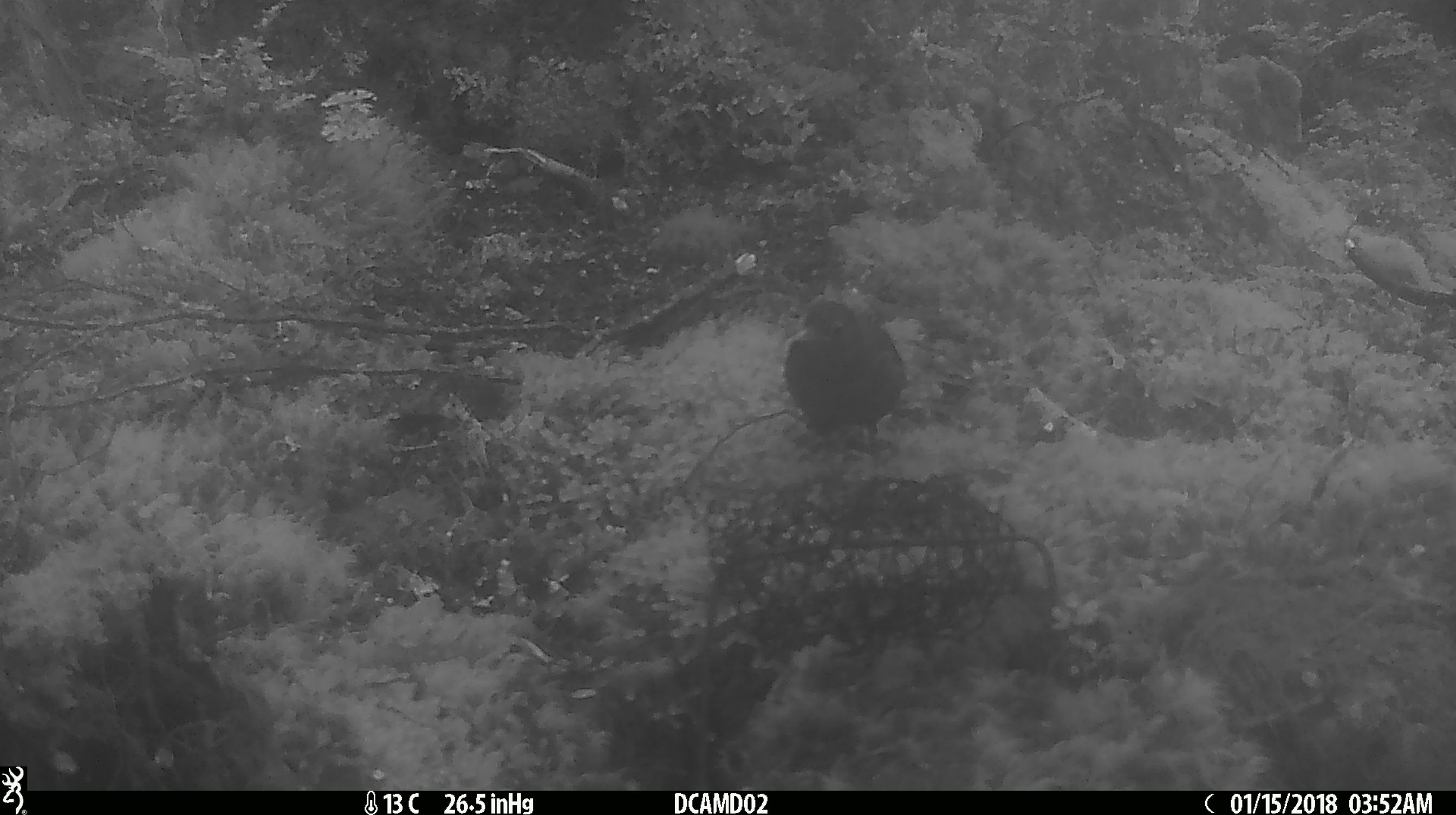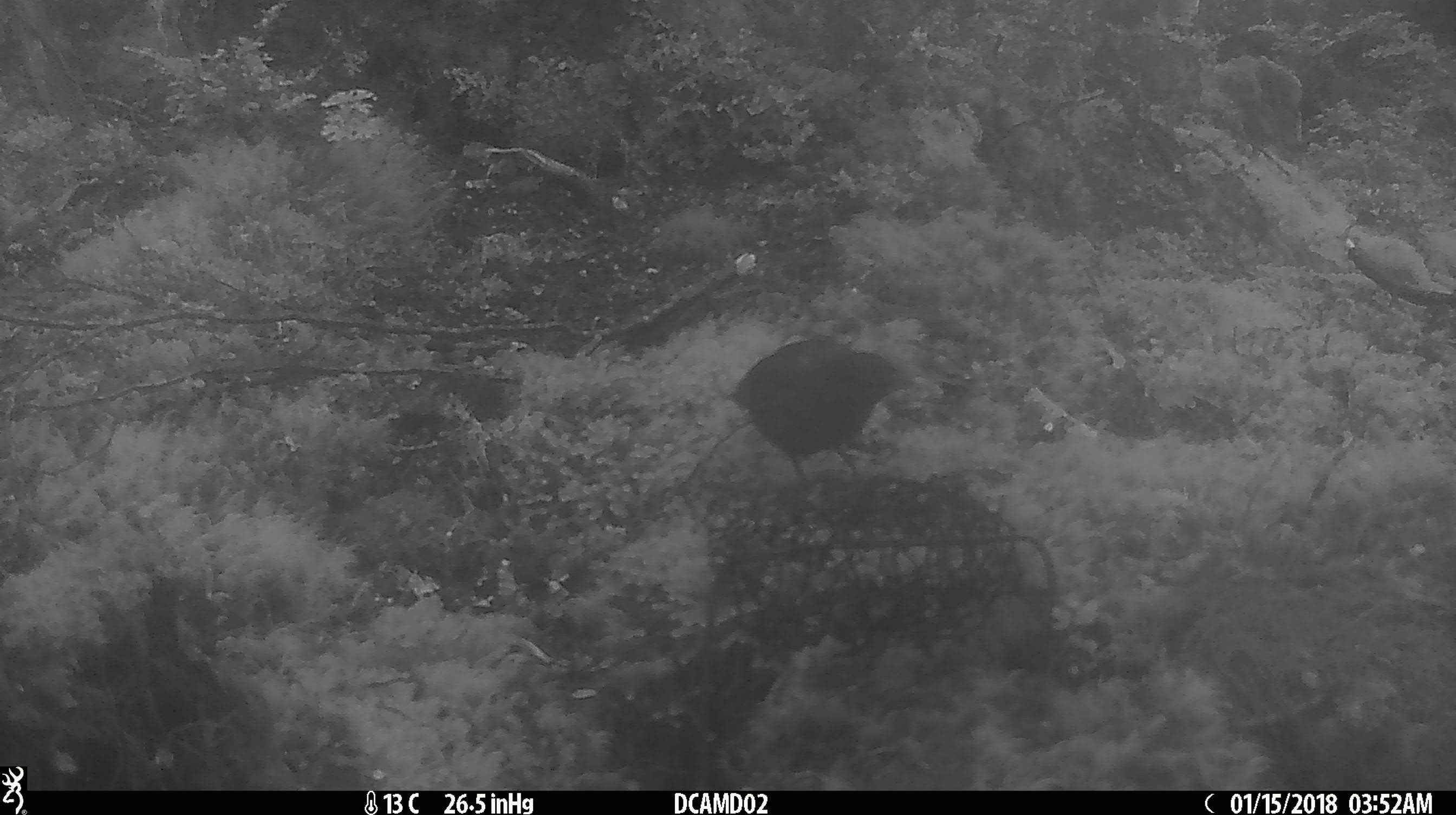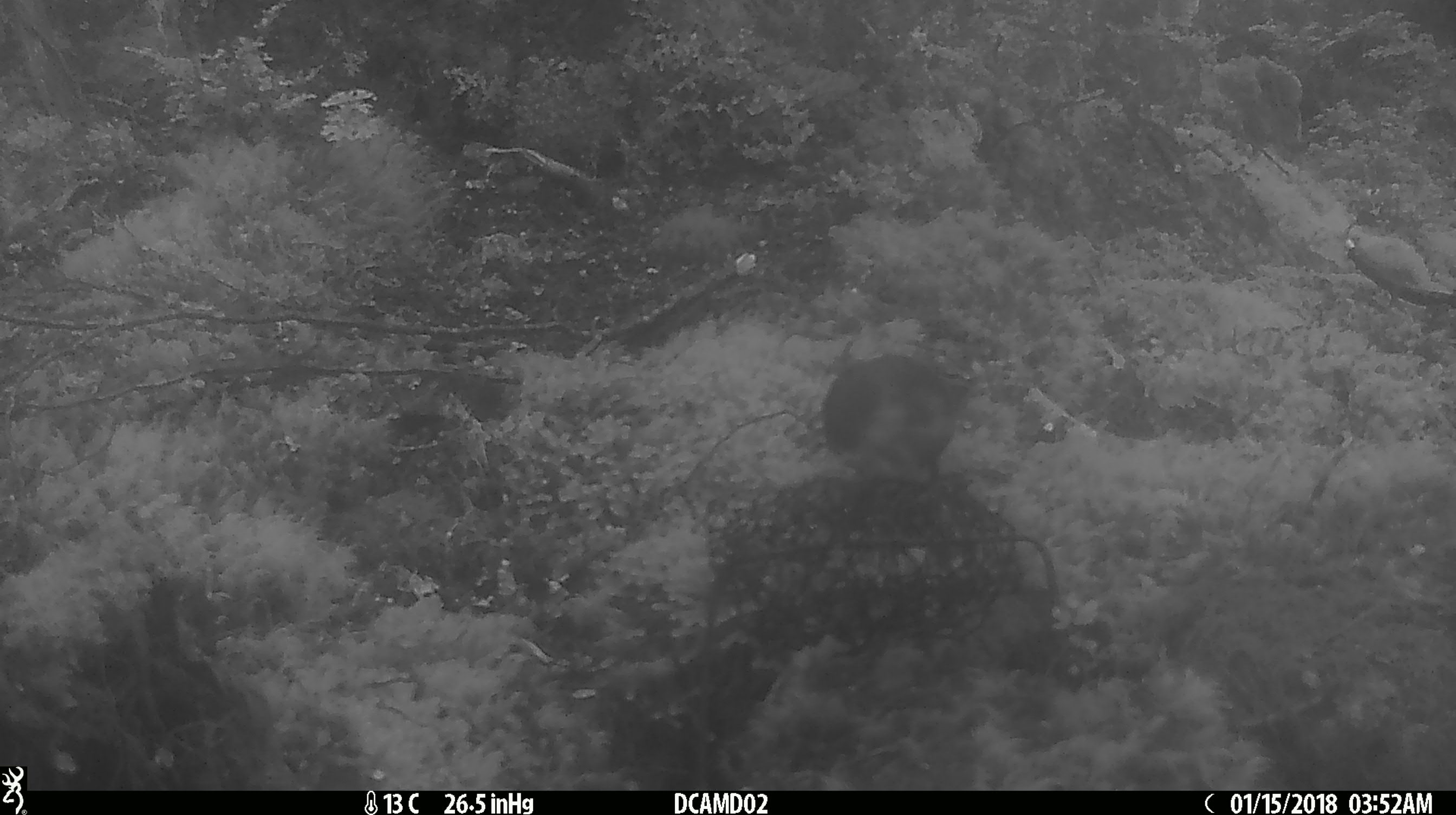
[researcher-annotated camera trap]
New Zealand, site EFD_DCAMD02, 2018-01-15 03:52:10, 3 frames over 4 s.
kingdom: Animalia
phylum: Chordata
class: Aves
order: Passeriformes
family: Turdidae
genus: Turdus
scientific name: Turdus merula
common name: eurasian blackbird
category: blackbird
Blackbird (eurasian blackbird) (Turdus merula).